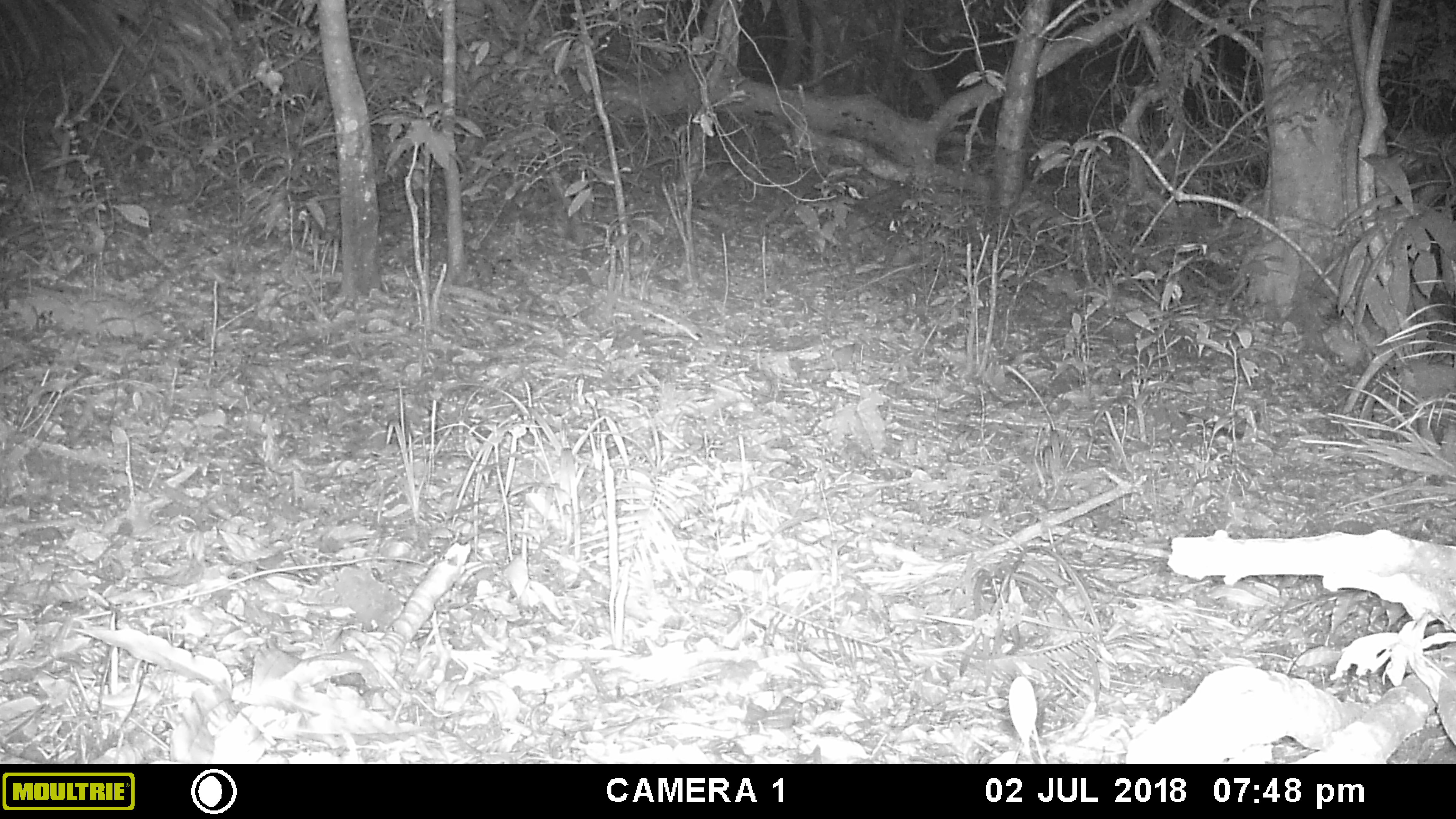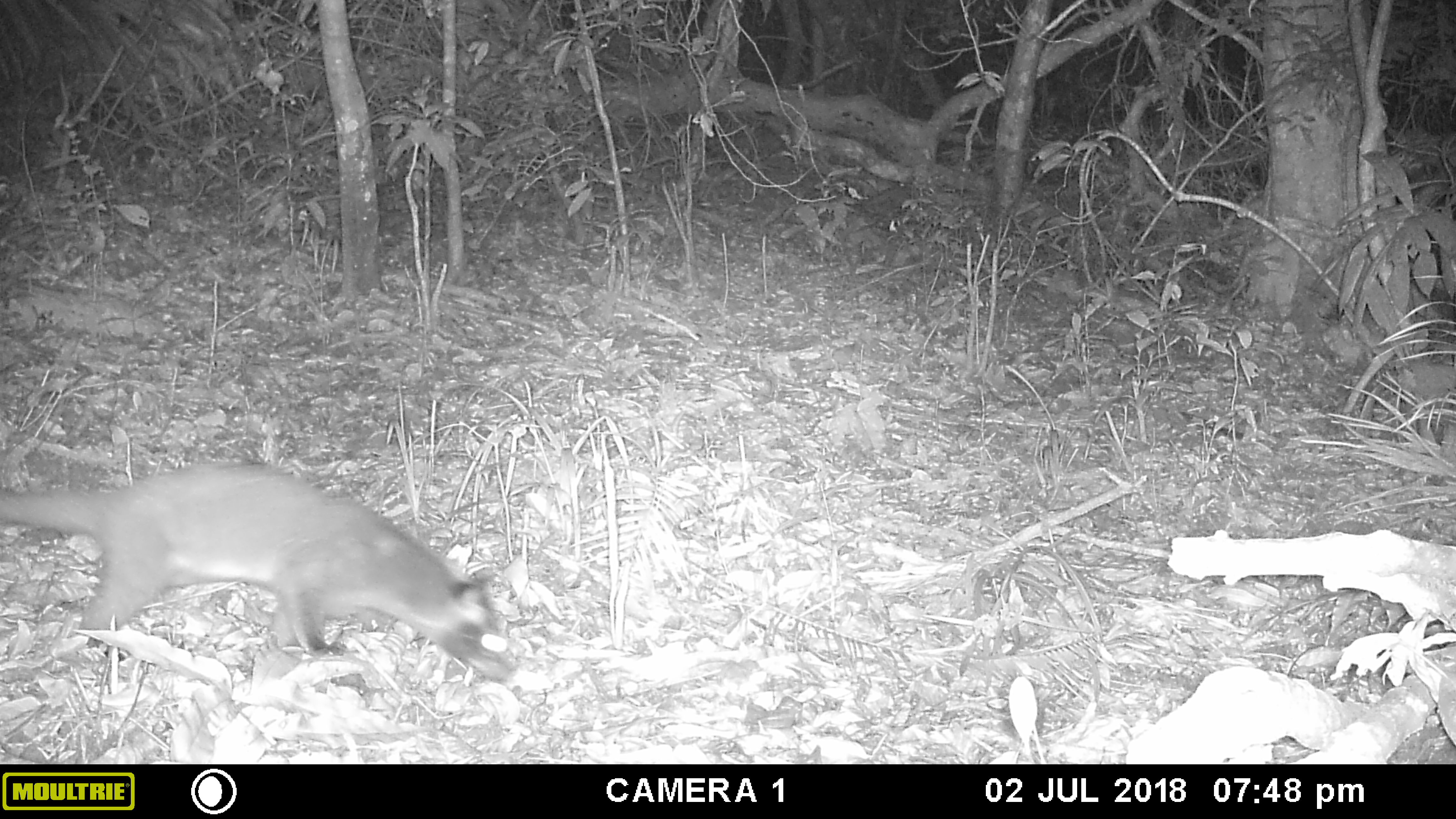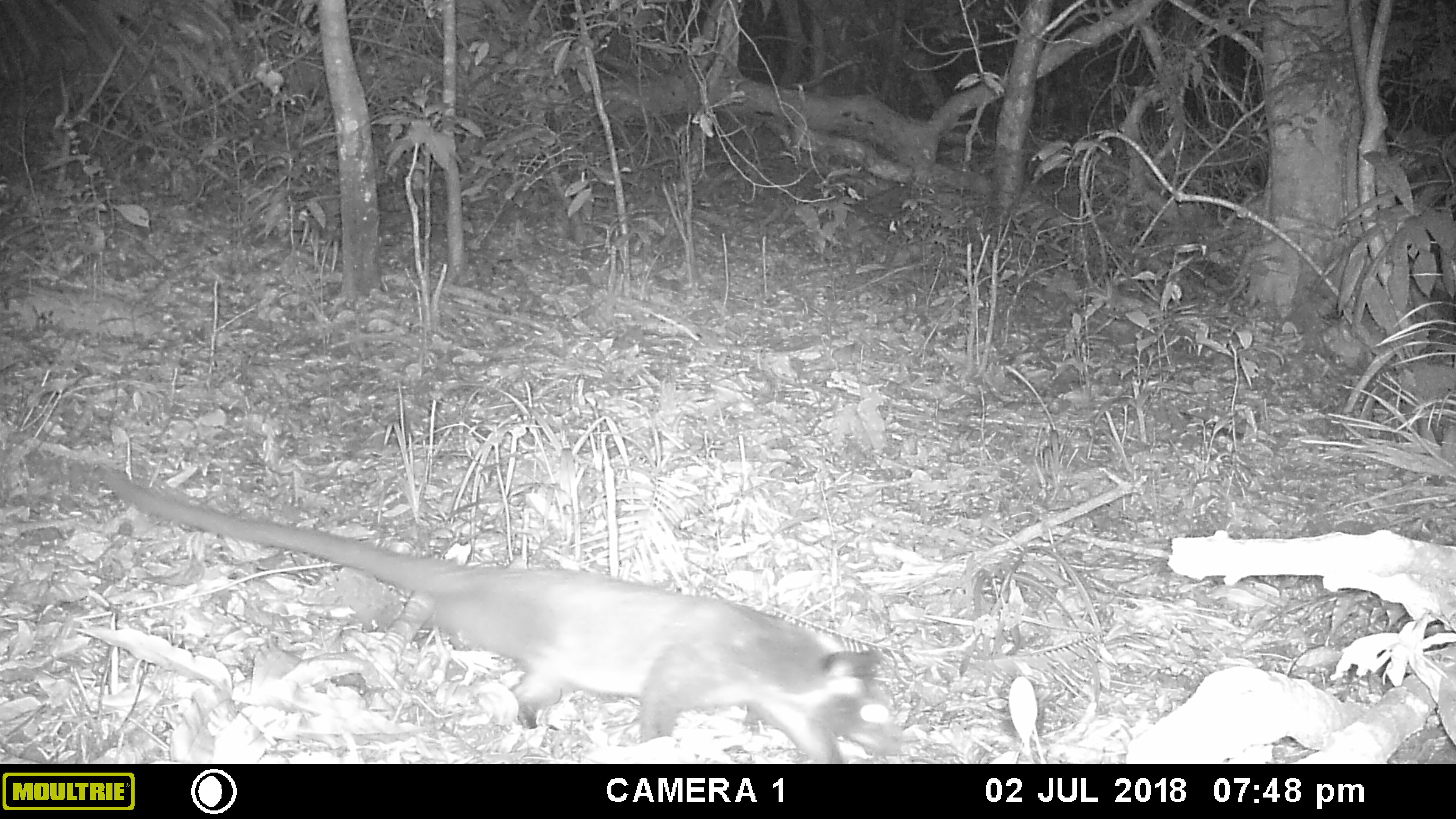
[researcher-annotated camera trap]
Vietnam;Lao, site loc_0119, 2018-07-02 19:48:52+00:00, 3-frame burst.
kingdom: Animalia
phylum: Chordata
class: Mammalia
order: Carnivora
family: Viverridae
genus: Paguma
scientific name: Paguma larvata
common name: masked palm civet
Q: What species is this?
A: Masked palm civet (Paguma larvata).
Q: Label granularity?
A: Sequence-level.